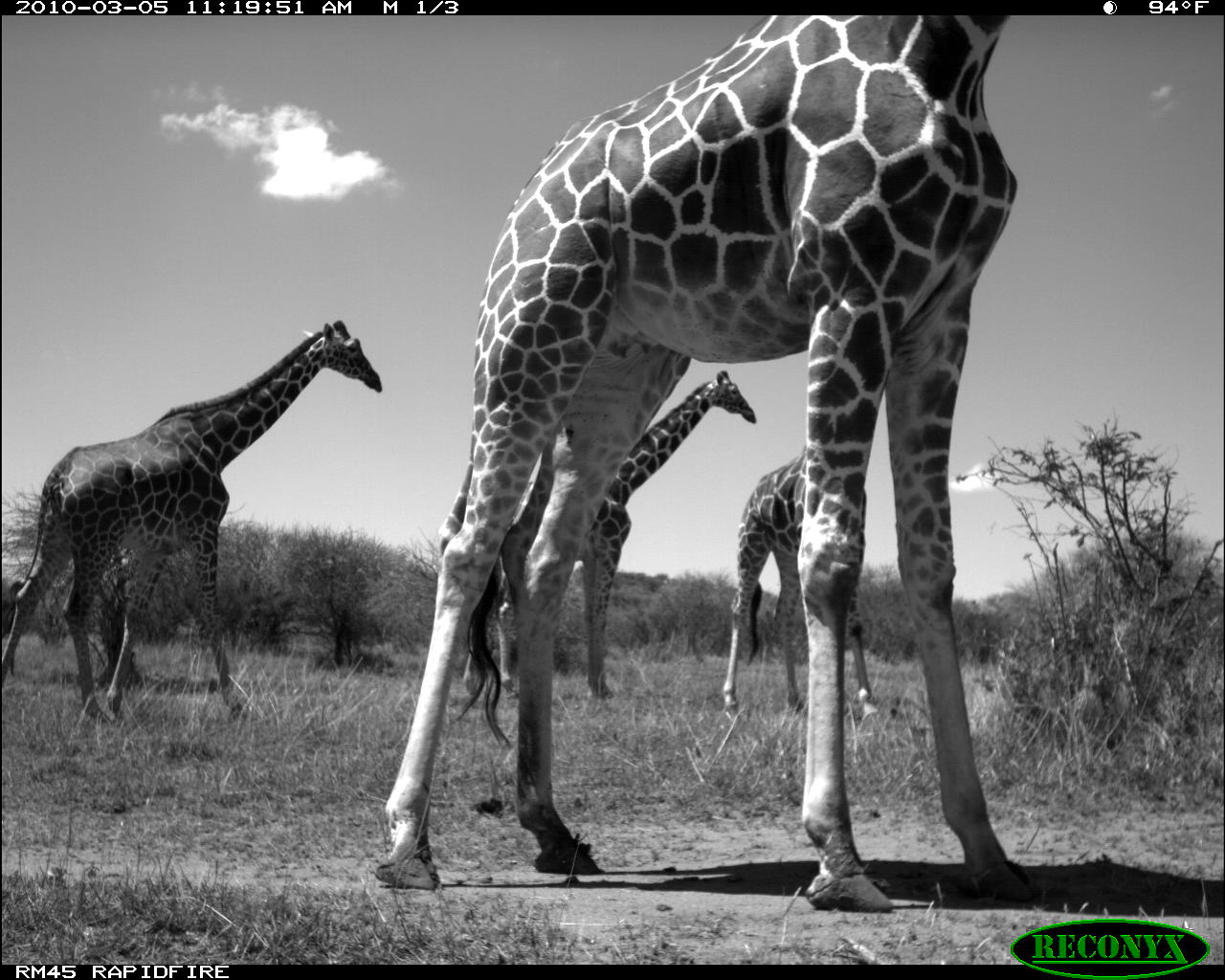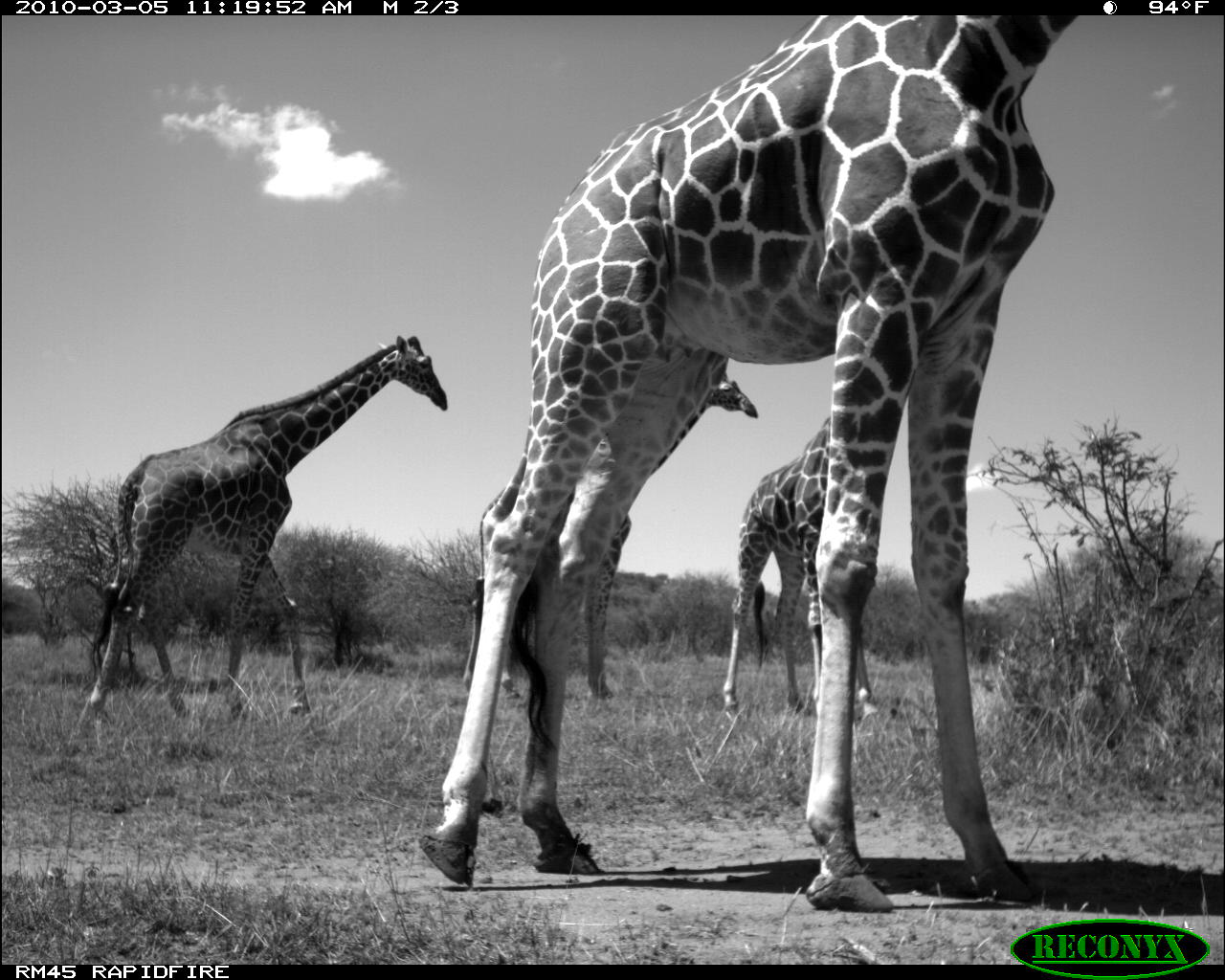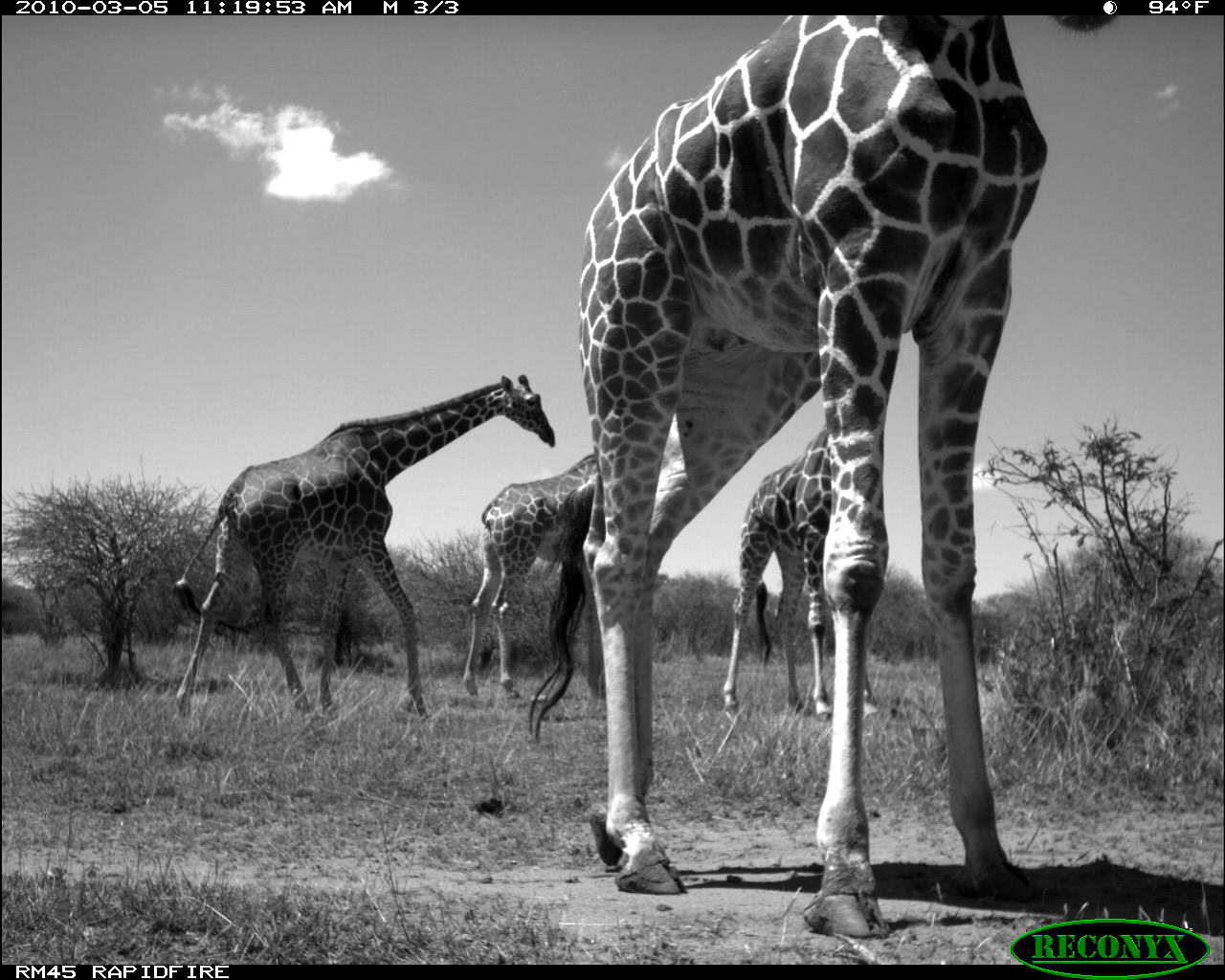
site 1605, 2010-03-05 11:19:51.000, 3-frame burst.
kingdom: Animalia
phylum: Chordata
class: Mammalia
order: Artiodactyla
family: Giraffidae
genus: Giraffa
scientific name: Giraffa camelopardalis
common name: giraffe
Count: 4.